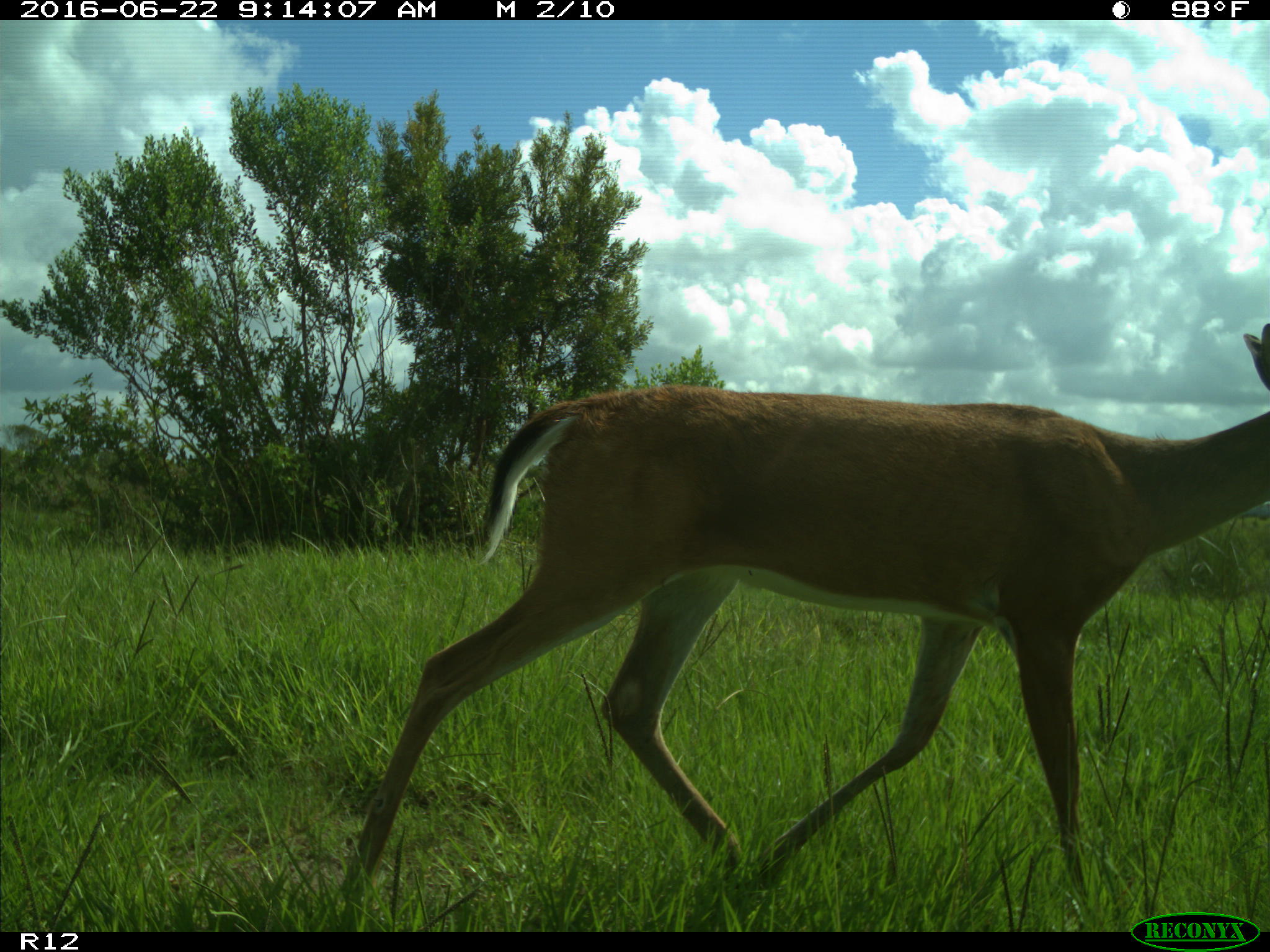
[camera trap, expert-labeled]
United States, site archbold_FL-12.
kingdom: Animalia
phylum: Chordata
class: Mammalia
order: Artiodactyla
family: Cervidae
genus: Odocoileus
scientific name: Odocoileus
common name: deer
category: unidentified deer